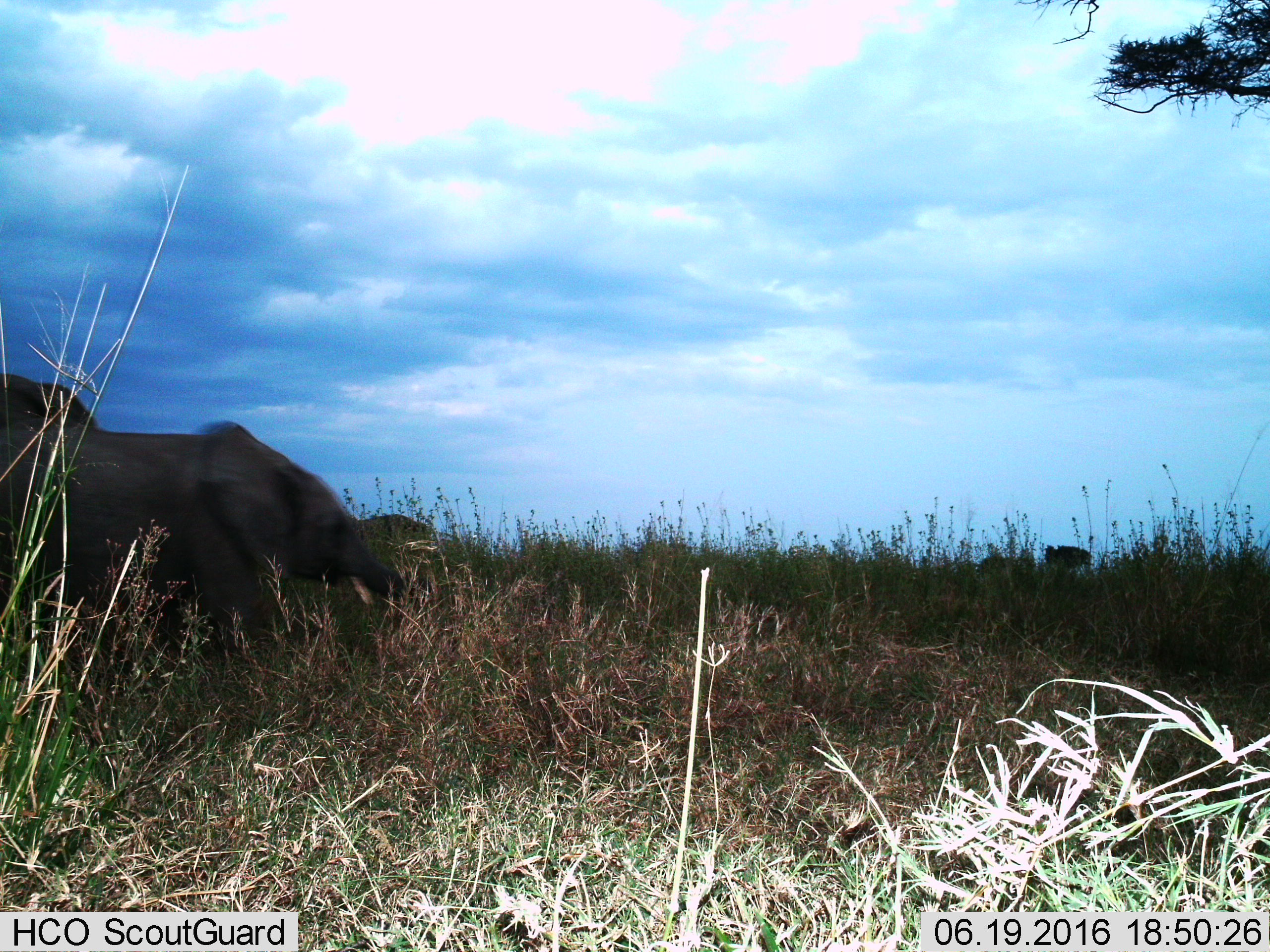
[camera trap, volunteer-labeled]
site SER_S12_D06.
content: unidentified animal